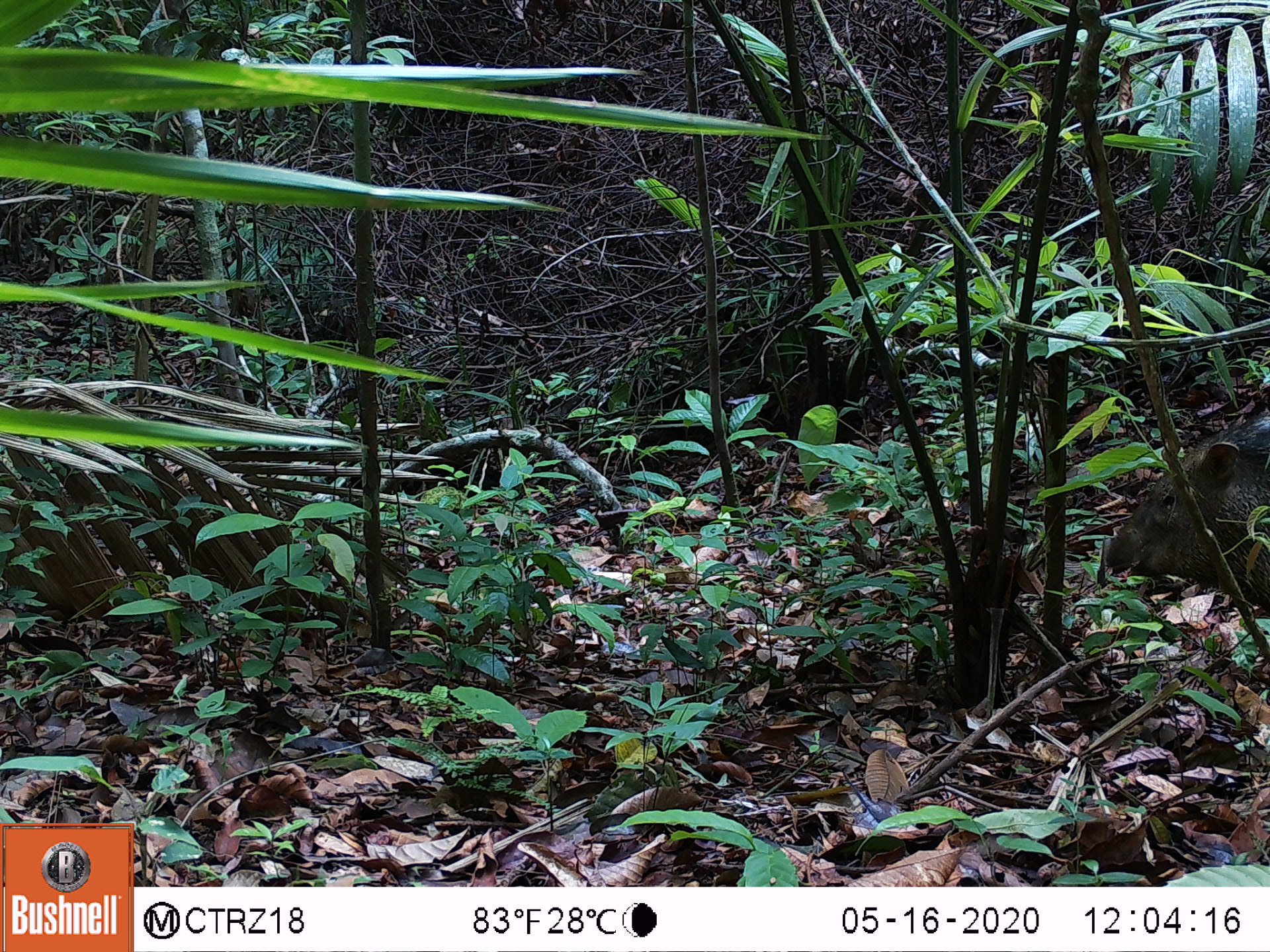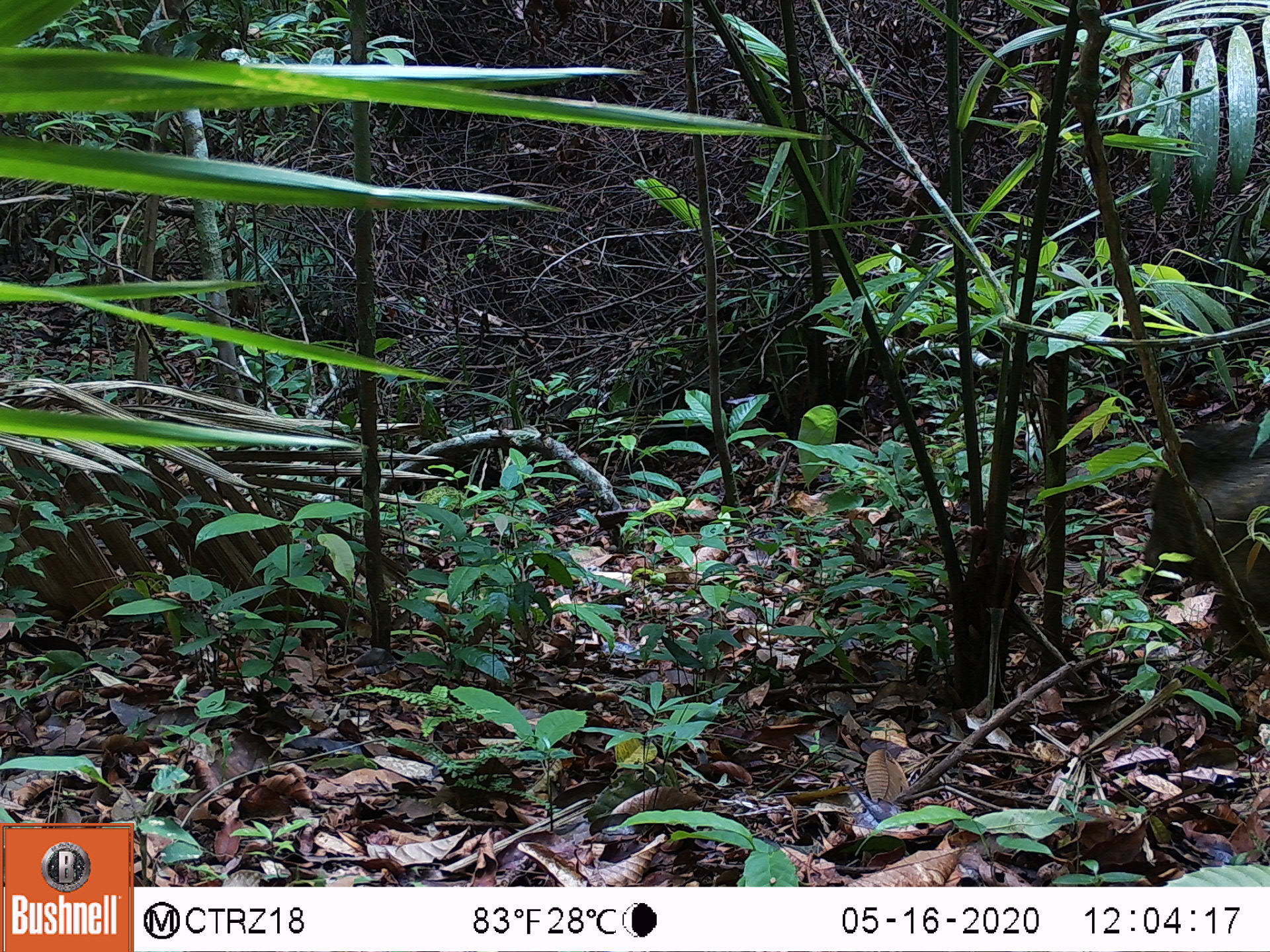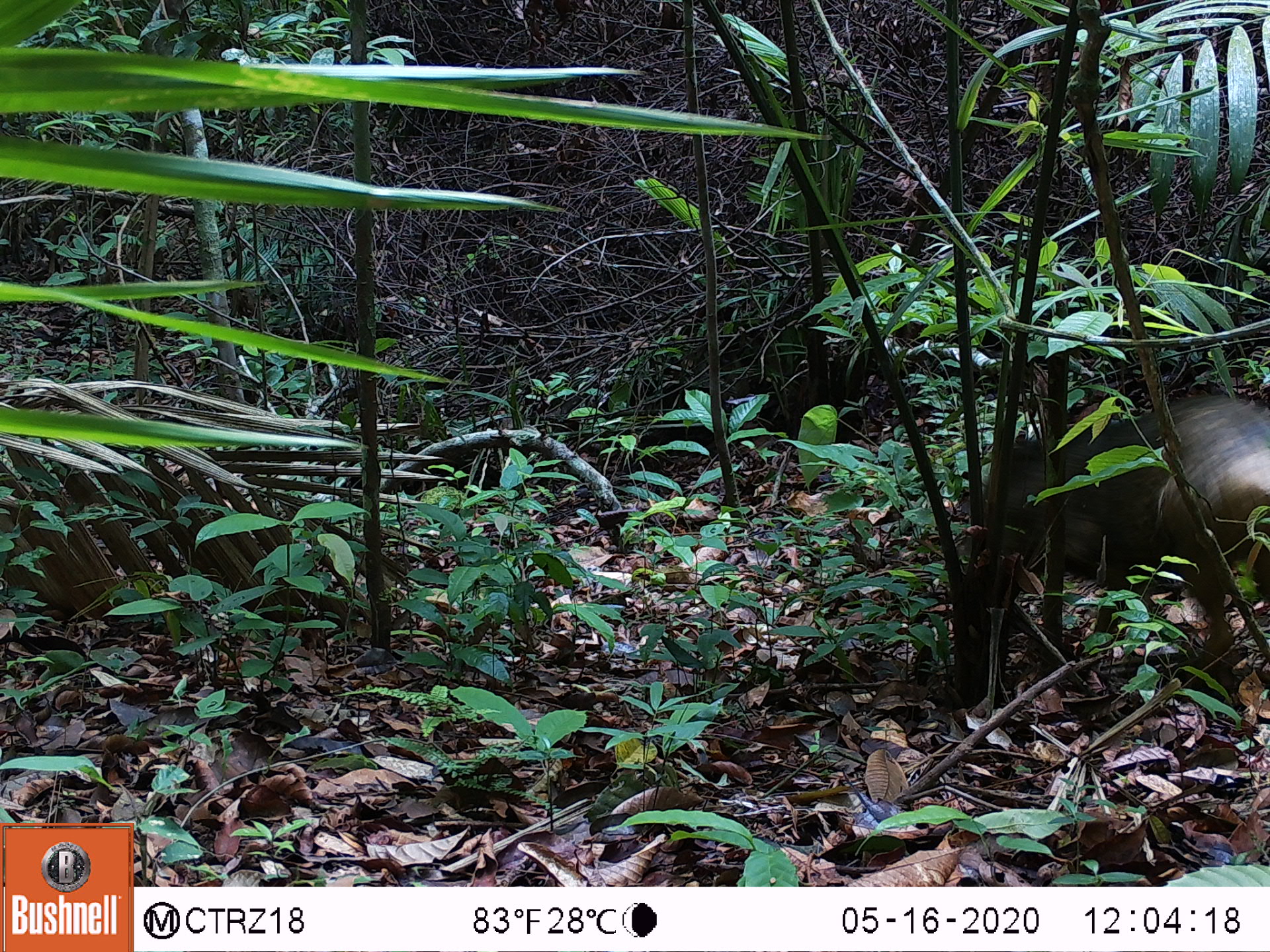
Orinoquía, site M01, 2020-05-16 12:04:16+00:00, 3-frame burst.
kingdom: Animalia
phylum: Chordata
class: Mammalia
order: Artiodactyla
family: Tayassuidae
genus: Pecari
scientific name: Pecari tajacu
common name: collared peccary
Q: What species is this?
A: Collared peccary (Pecari tajacu).